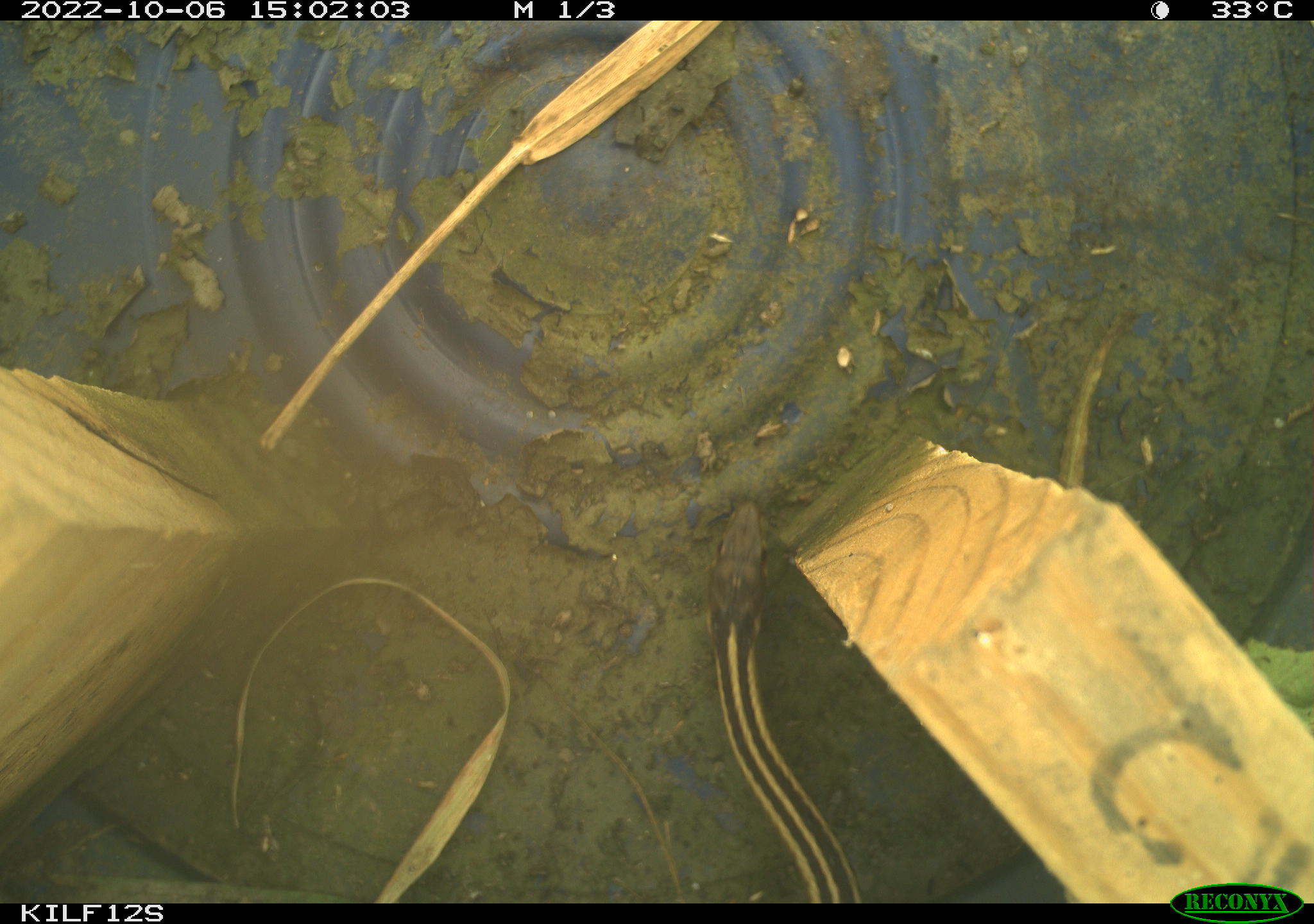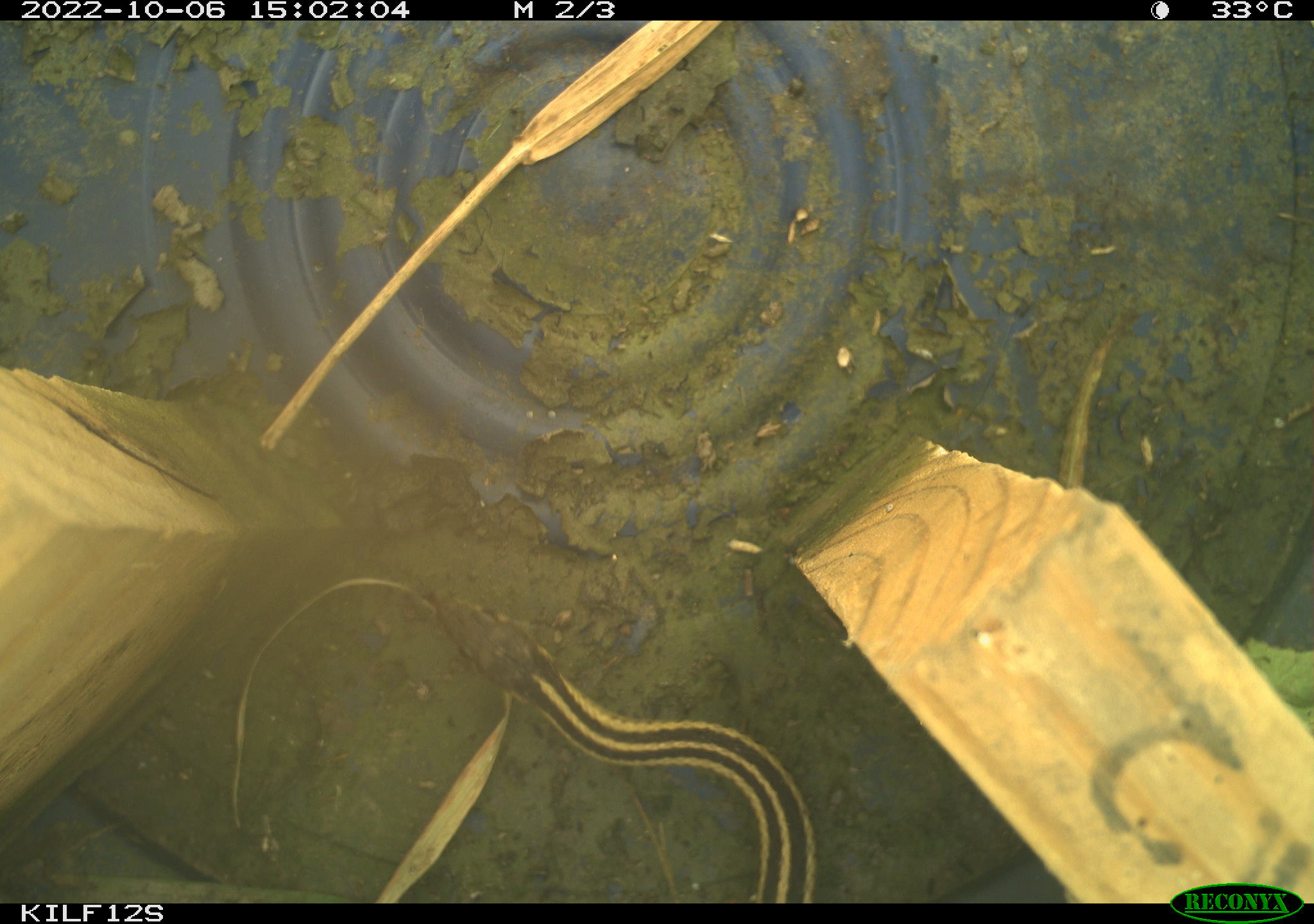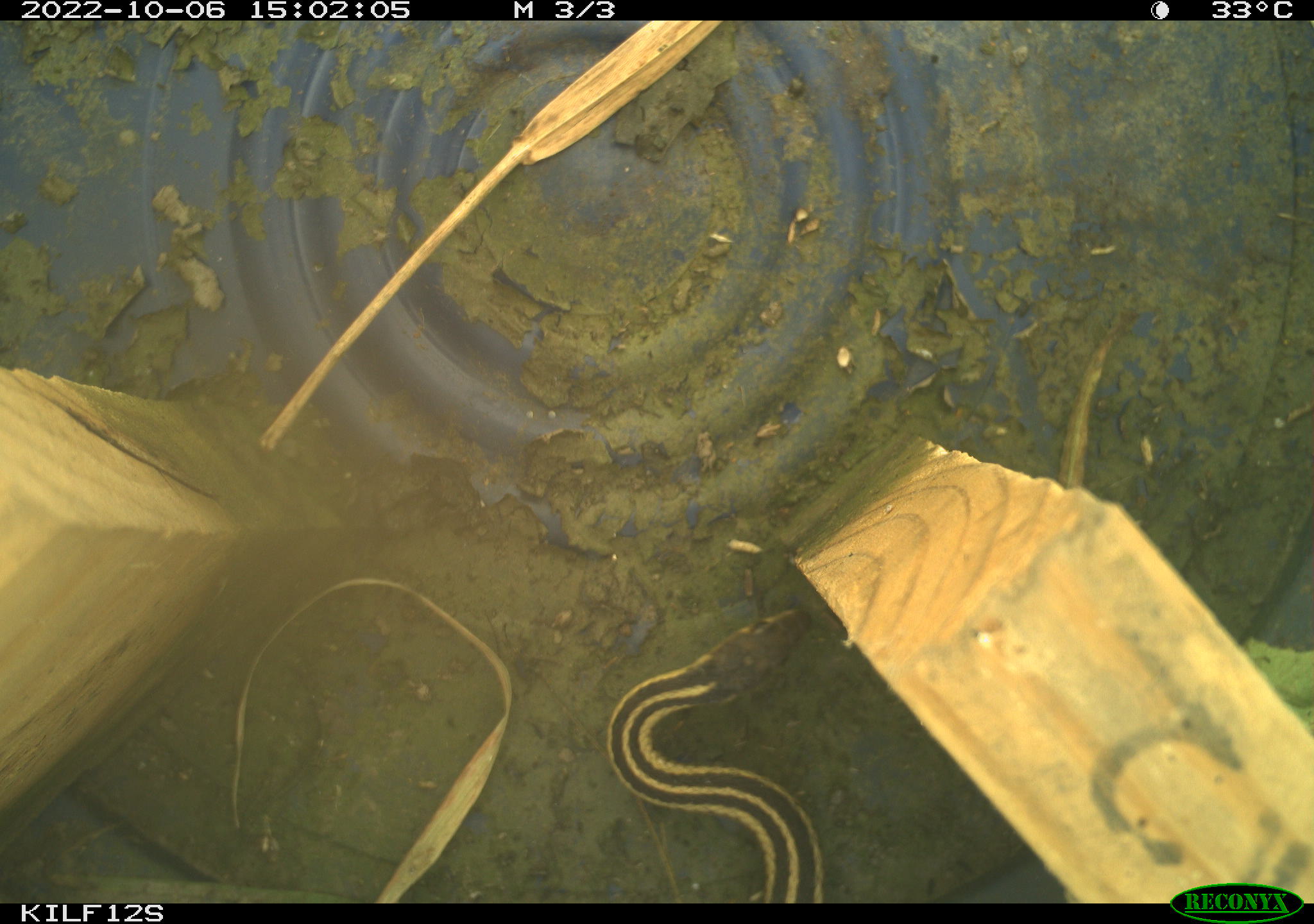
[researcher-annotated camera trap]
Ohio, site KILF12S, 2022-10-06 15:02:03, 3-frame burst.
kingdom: Animalia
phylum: Chordata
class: Reptilia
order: Squamata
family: Colubridae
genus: Thamnophis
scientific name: Thamnophis sirtalis sirtalis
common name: eastern gartersnake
Eastern gartersnake (Thamnophis sirtalis sirtalis).